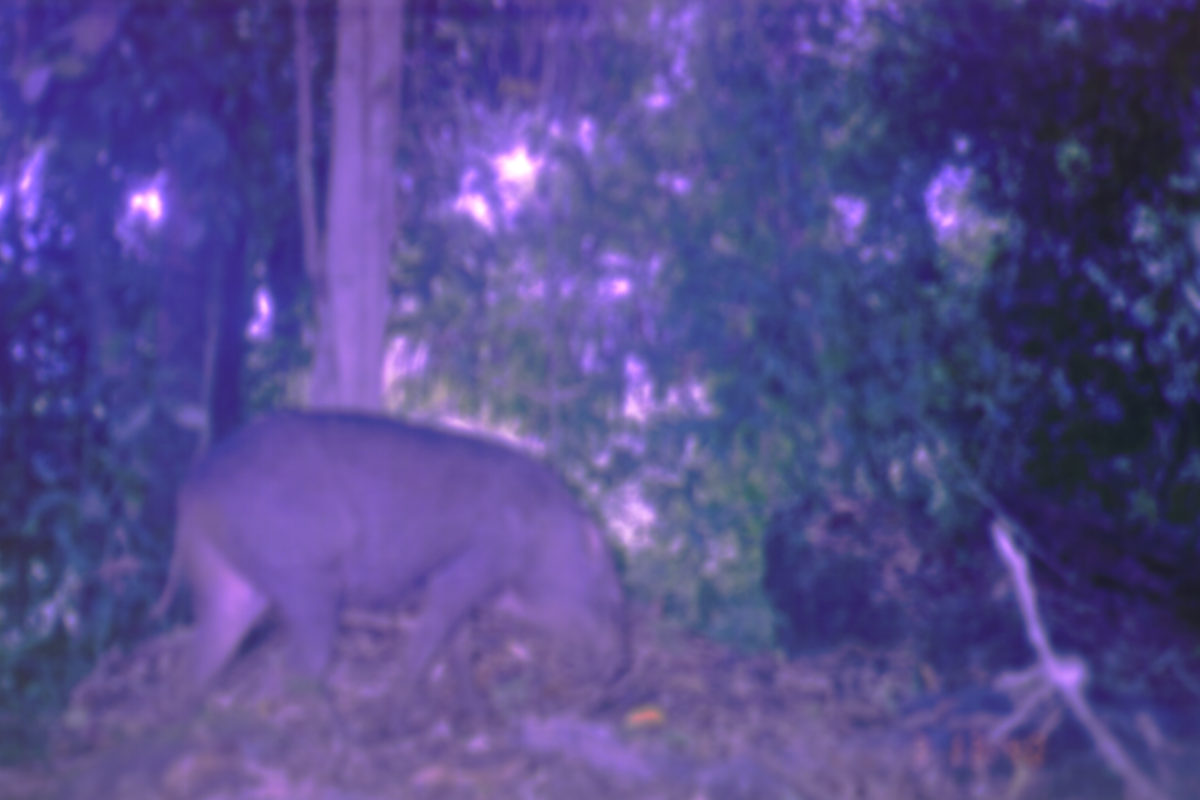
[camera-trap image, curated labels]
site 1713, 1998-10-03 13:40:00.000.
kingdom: Animalia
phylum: Chordata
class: Mammalia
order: Artiodactyla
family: Suidae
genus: Sus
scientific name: Sus scrofa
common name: wild boar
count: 1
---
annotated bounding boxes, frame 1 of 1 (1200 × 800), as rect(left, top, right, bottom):
sus scrofa: rect(145, 410, 637, 746)